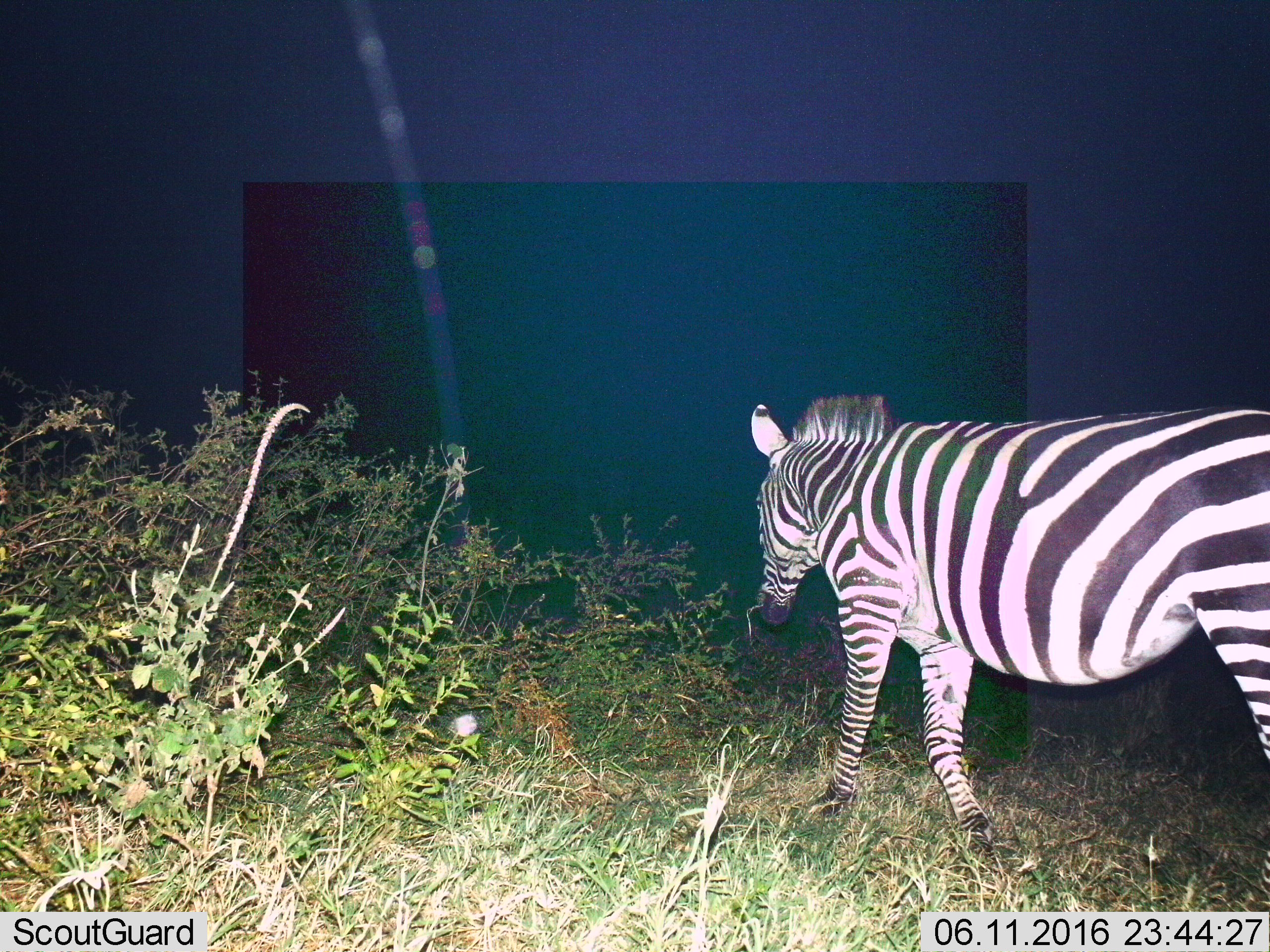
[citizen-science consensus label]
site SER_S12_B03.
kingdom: Animalia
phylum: Chordata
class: Mammalia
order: Perissodactyla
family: Equidae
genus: Equus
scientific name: Equus quagga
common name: plains zebra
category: zebraplains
Zebraplains (plains zebra) (Equus quagga), count 1. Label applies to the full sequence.